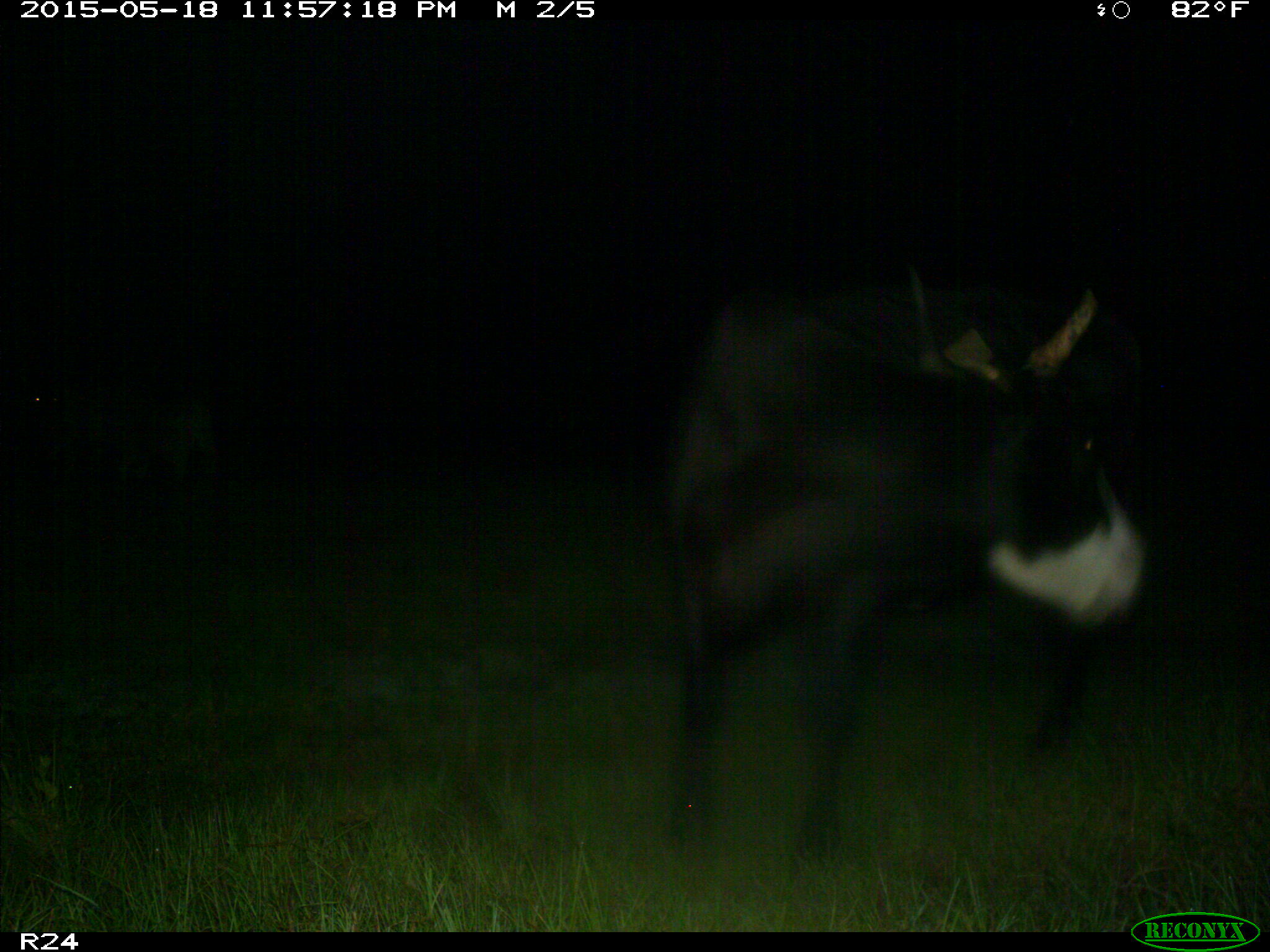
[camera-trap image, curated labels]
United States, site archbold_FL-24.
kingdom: Animalia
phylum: Chordata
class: Mammalia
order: Artiodactyla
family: Suidae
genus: Sus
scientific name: Sus scrofa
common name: wild boar